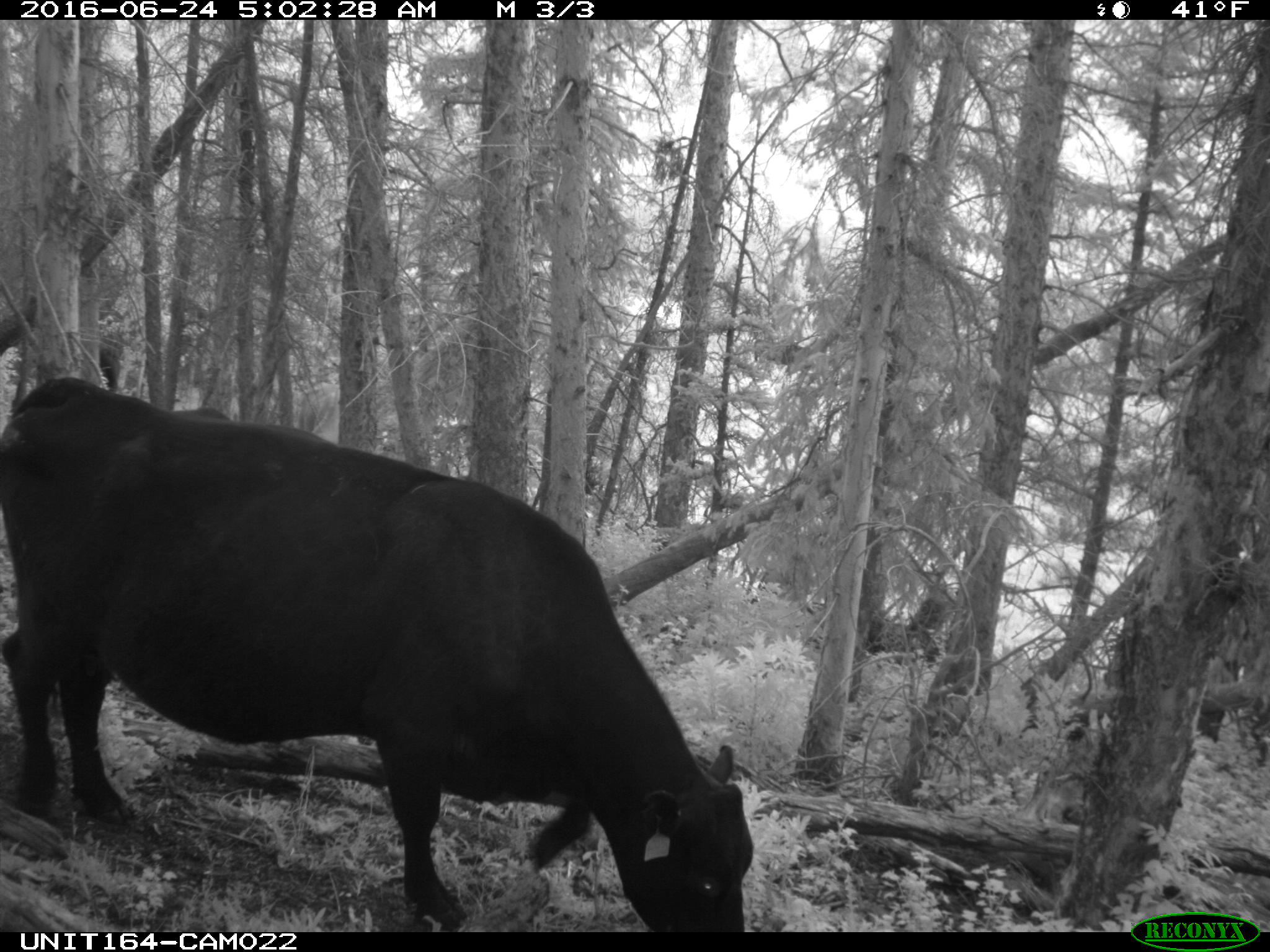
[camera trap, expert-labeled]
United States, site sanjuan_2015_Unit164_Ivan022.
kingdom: Animalia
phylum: Chordata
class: Mammalia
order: Artiodactyla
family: Bovidae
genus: Bos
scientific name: Bos taurus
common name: domestic cow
Bos taurus (domestic cow).